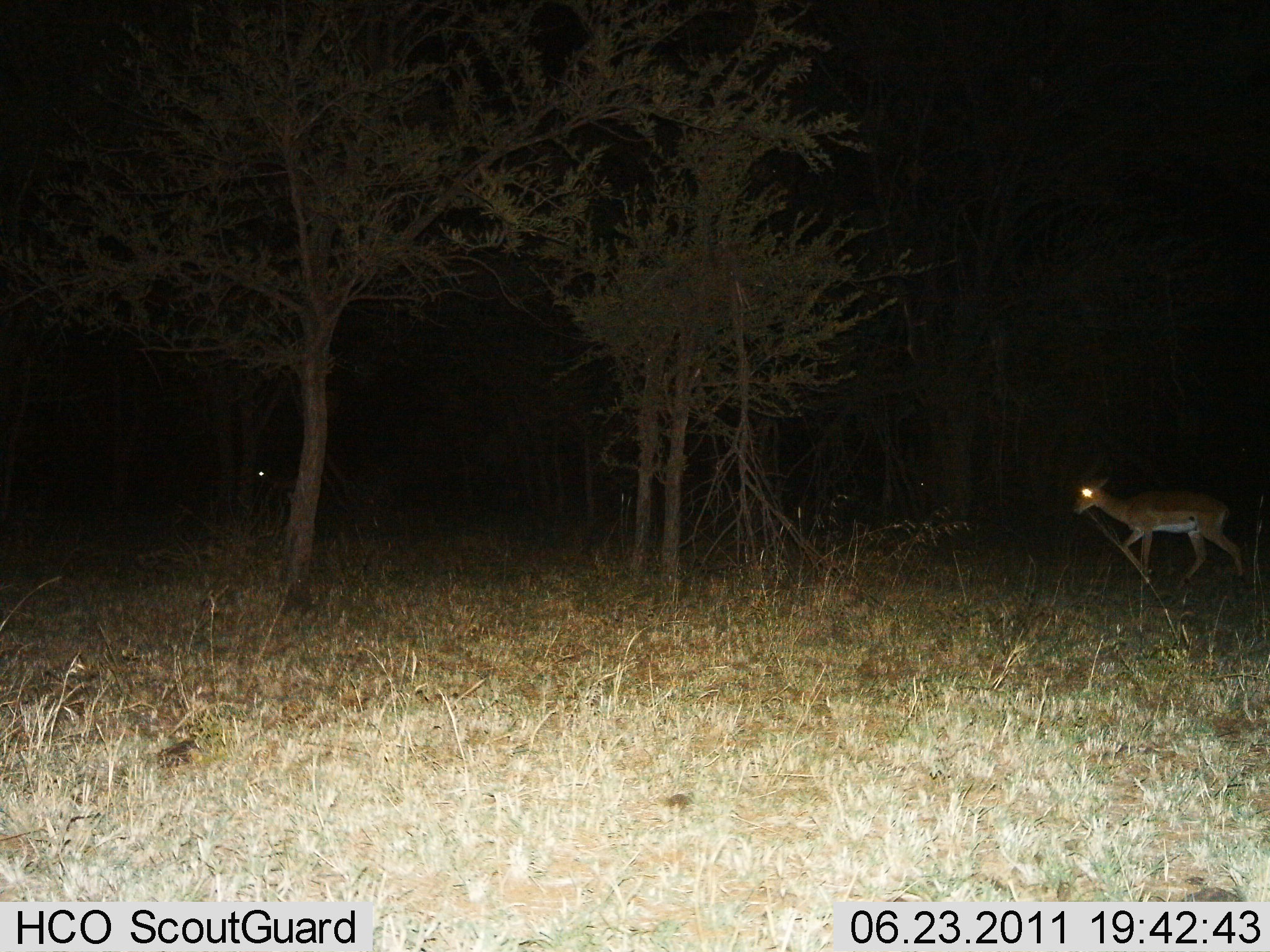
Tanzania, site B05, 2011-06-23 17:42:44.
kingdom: Animalia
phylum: Chordata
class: Mammalia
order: Artiodactyla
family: Bovidae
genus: Nanger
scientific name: Nanger granti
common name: grant's gazelle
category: gazellegrants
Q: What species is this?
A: Gazellegrants (grant's gazelle) (Nanger granti).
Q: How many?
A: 1.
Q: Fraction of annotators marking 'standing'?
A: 9%.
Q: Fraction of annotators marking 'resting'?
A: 0%.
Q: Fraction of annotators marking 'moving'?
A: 100%.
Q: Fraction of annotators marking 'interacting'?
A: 0%.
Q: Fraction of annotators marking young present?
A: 0%.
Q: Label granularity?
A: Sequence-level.